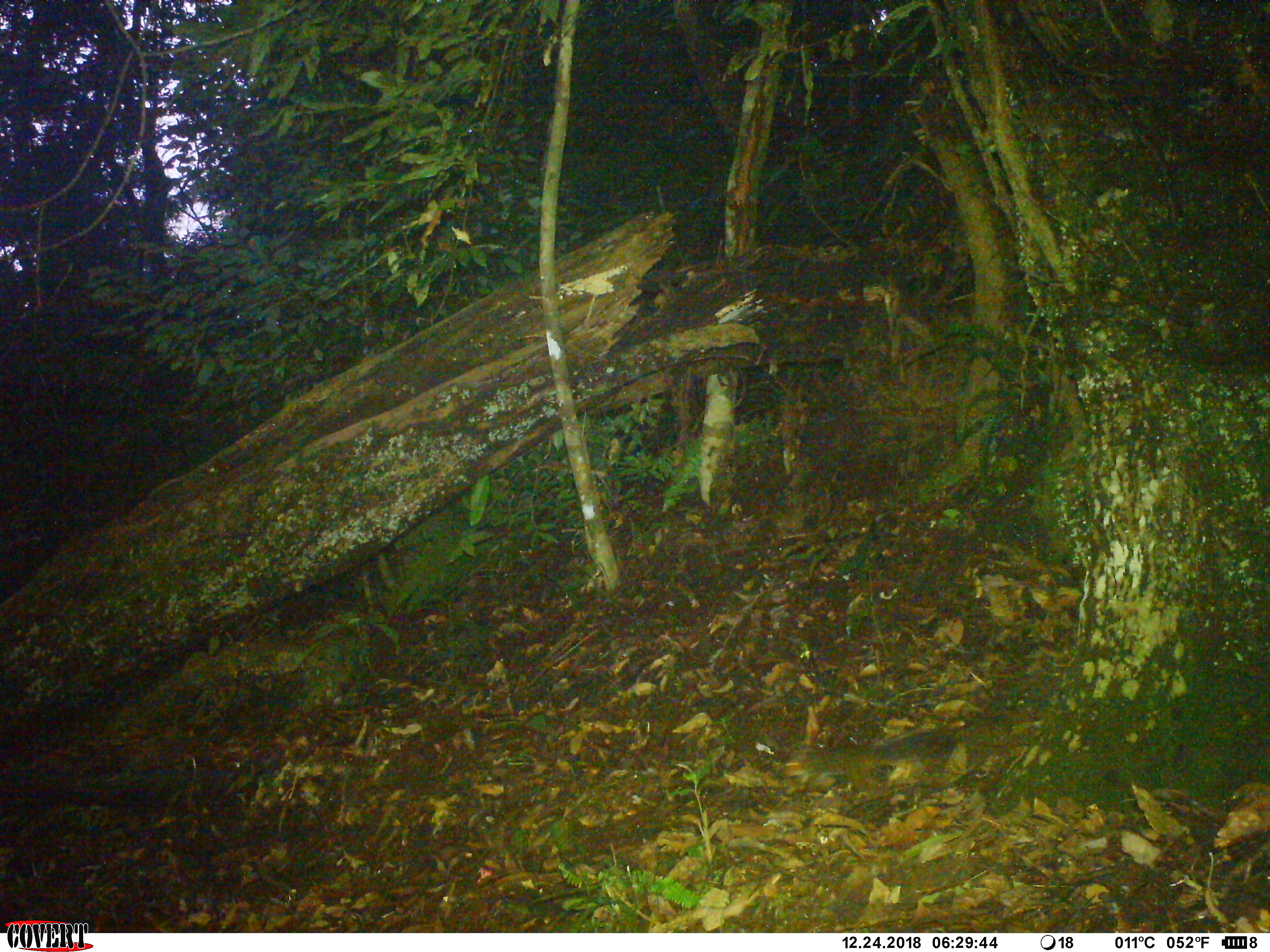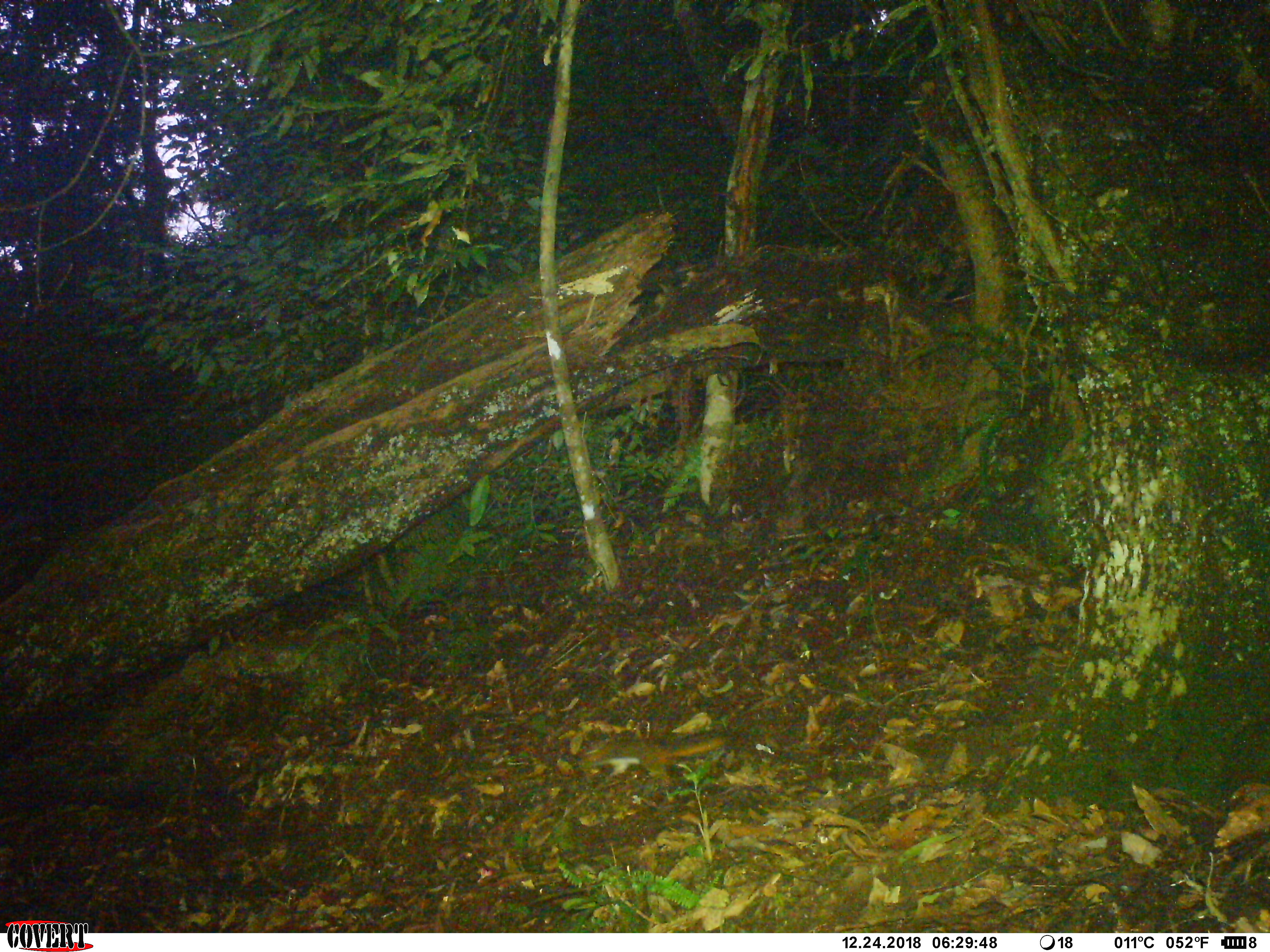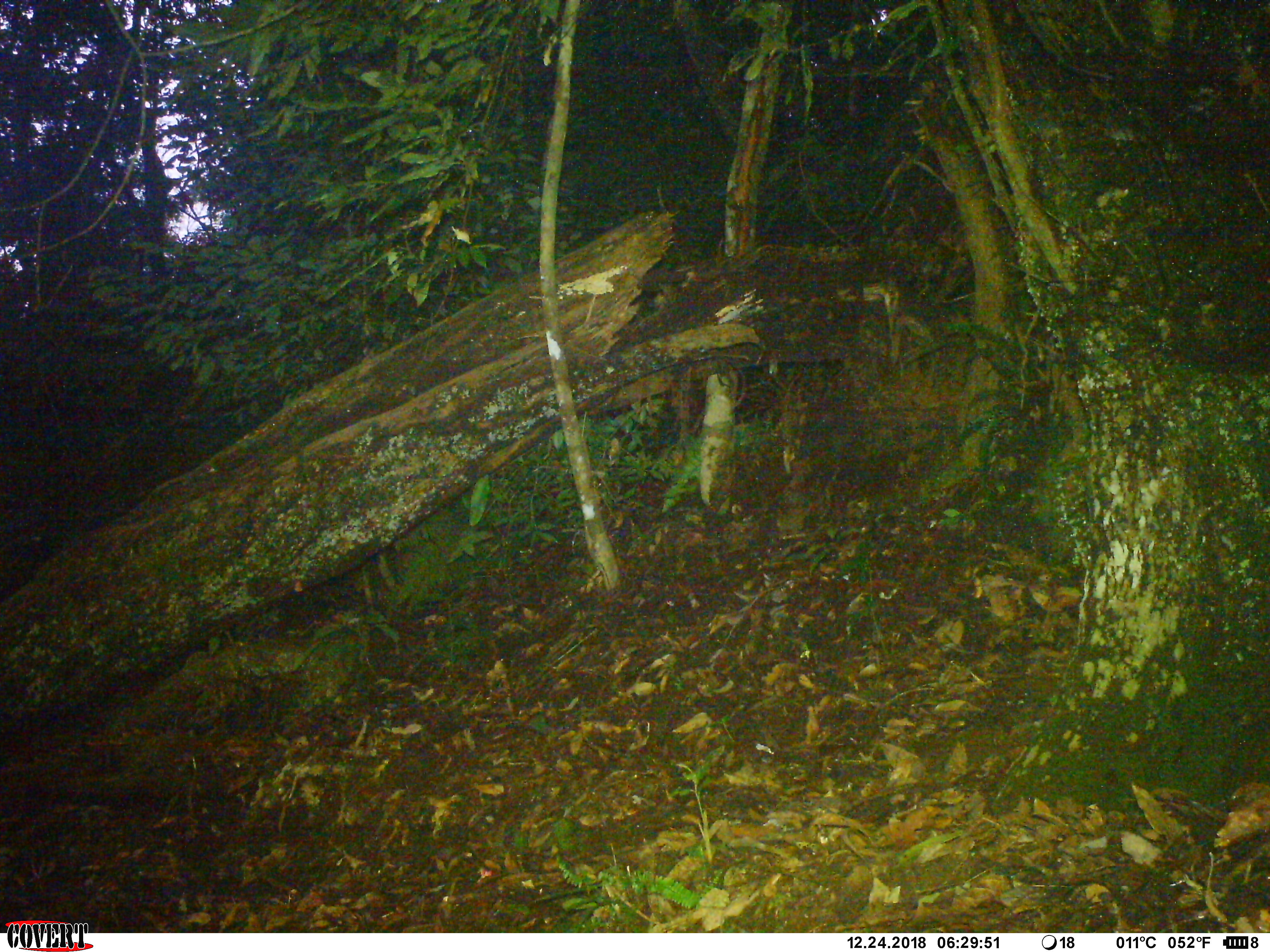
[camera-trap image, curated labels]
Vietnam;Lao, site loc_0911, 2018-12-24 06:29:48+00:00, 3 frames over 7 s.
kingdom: Animalia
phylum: Chordata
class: Mammalia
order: Rodentia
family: Sciuridae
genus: Dremomys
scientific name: Dremomys rufigenis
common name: red-cheeked squirrel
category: red cheeked squirrel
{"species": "red cheeked squirrel (red-cheeked squirrel) (Dremomys rufigenis)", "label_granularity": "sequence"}